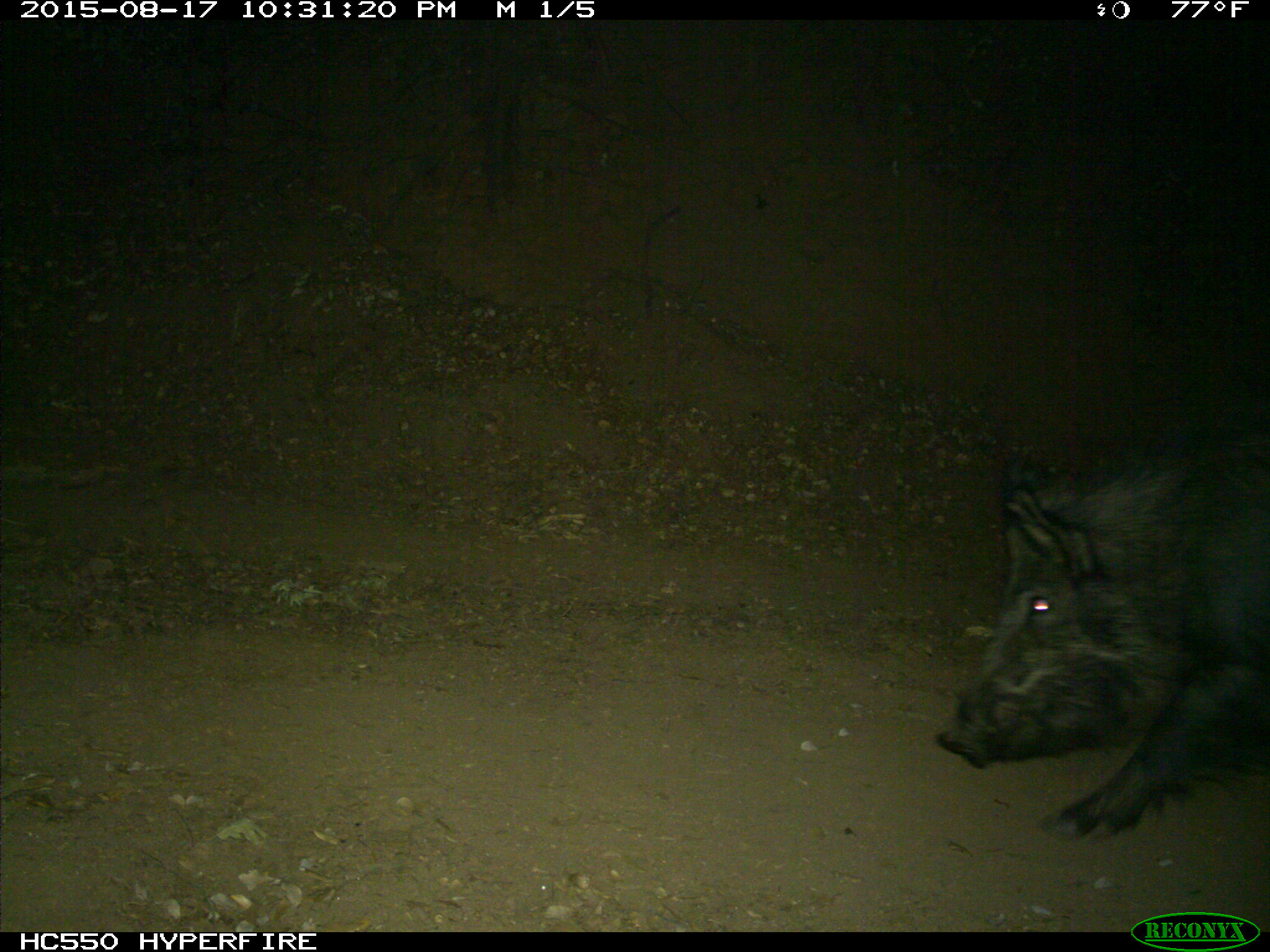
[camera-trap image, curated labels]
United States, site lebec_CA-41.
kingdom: Animalia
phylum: Chordata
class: Mammalia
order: Artiodactyla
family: Suidae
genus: Sus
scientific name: Sus scrofa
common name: wild boar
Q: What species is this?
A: Sus scrofa (wild boar).